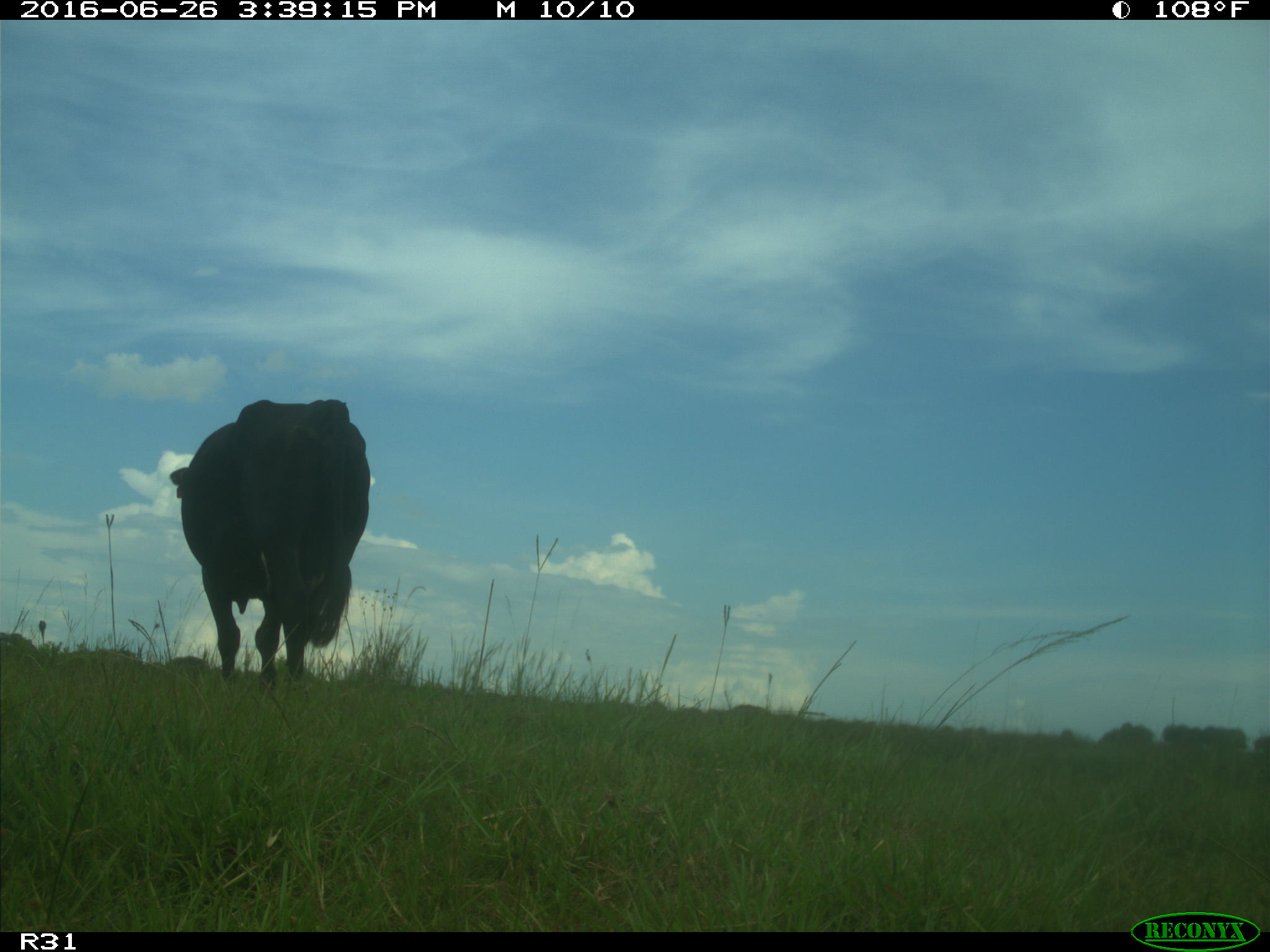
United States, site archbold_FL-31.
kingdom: Animalia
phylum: Chordata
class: Mammalia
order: Artiodactyla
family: Bovidae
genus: Bos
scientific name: Bos taurus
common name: domestic cow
Bos taurus (domestic cow).